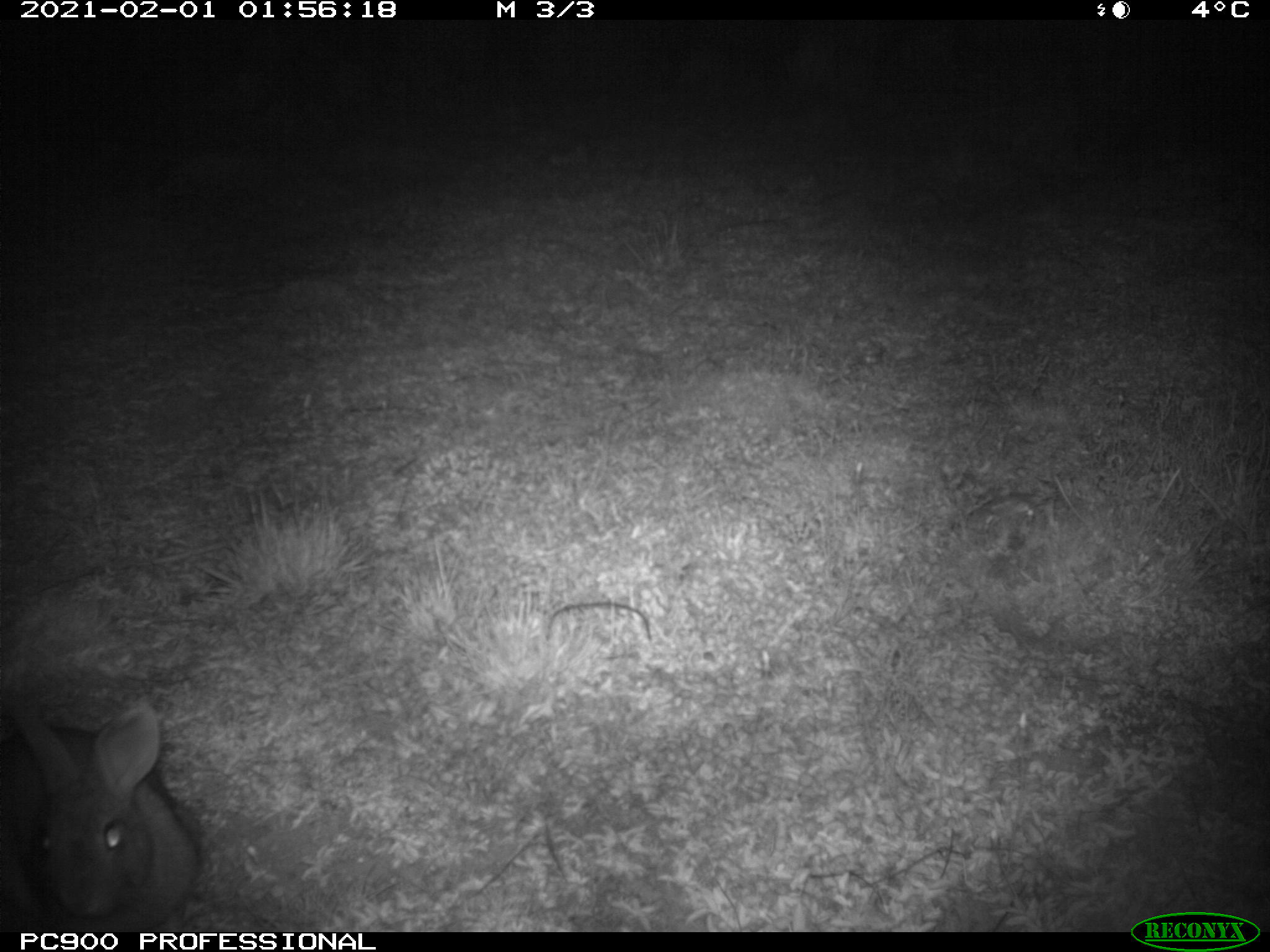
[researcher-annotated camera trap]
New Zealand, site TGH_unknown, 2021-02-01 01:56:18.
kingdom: Animalia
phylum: Chordata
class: Mammalia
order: Lagomorpha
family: Leporidae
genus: Oryctolagus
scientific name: Oryctolagus cuniculus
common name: european rabbit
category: rabbit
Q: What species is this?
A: Rabbit (european rabbit) (Oryctolagus cuniculus).